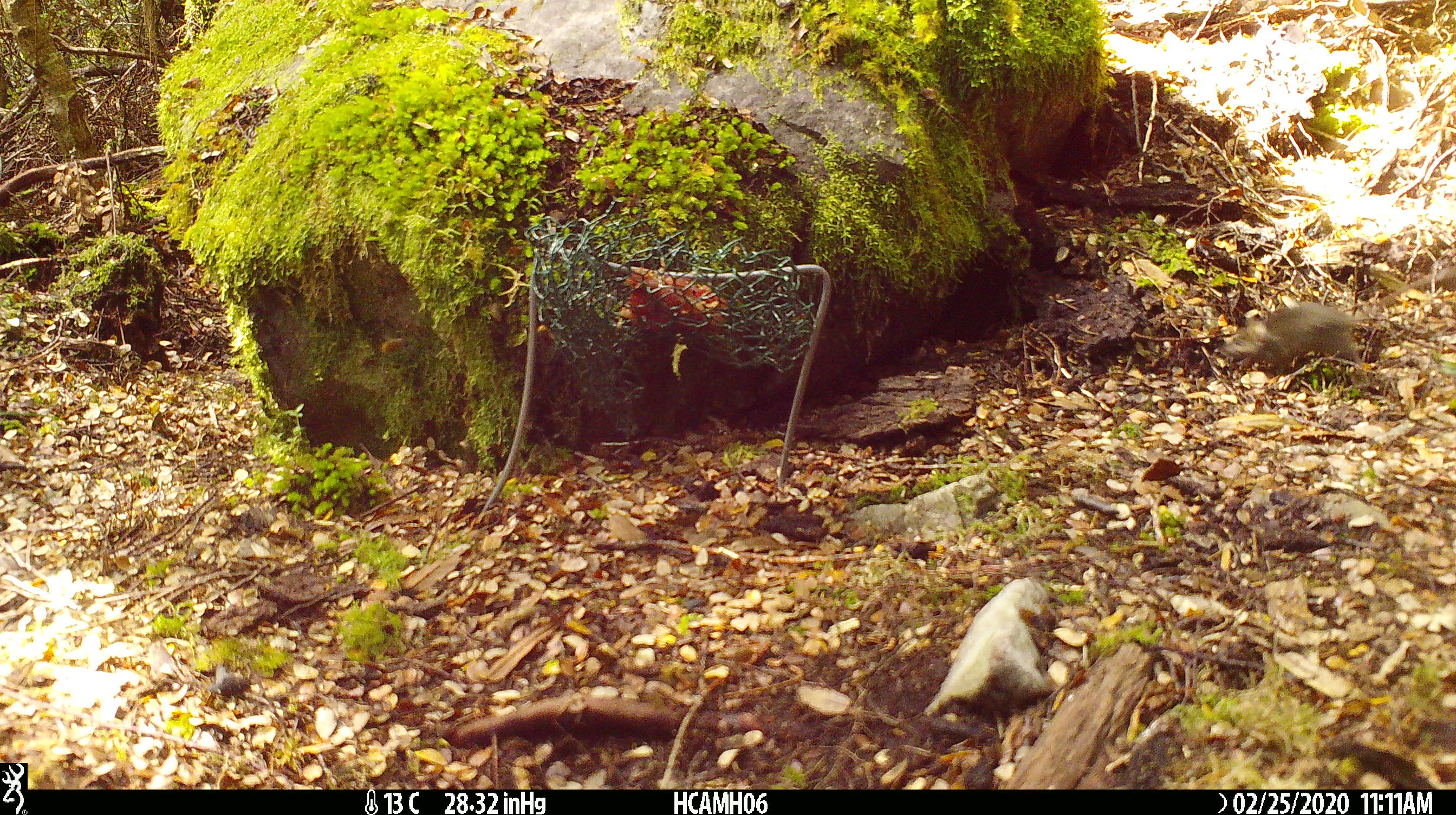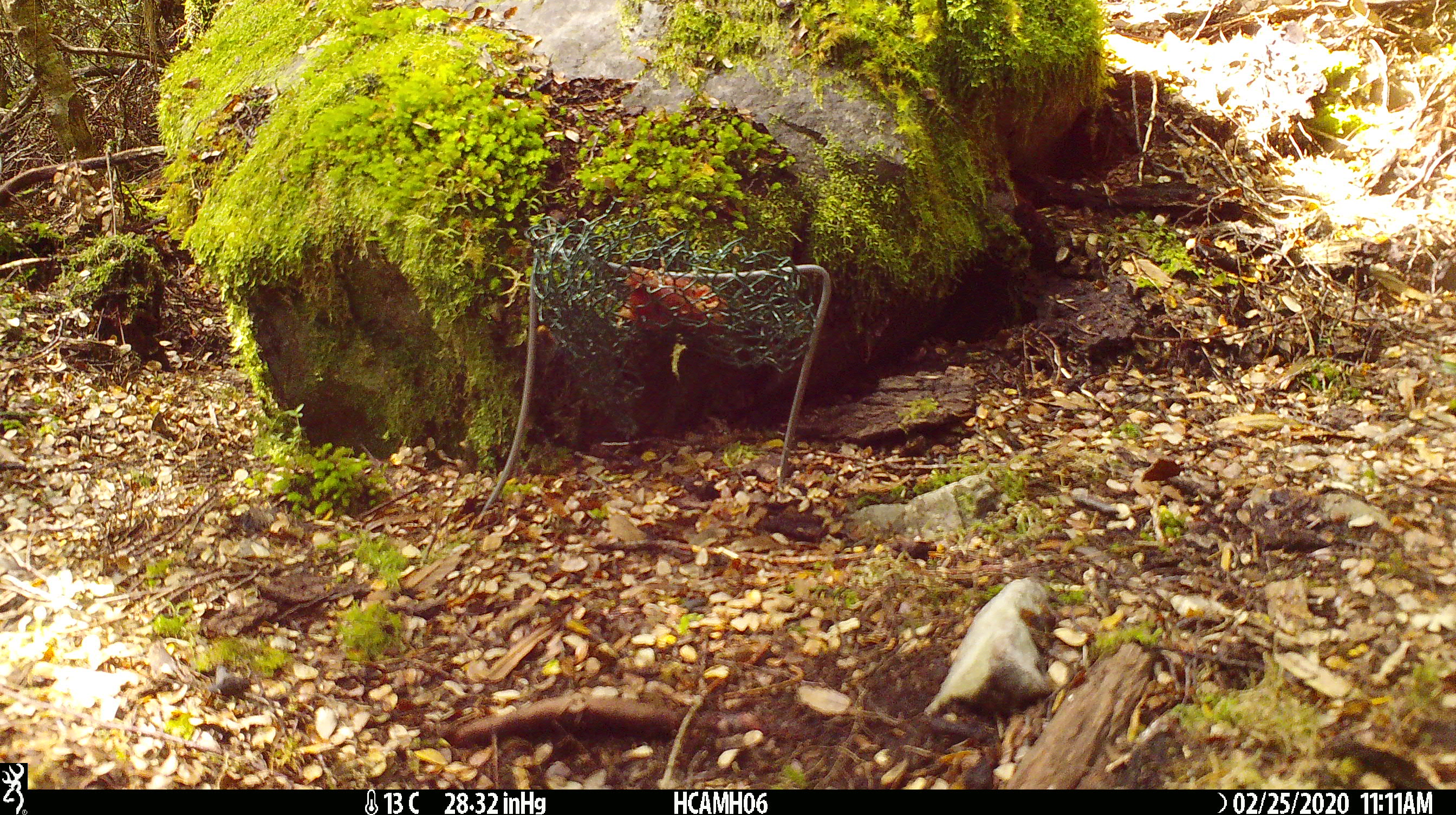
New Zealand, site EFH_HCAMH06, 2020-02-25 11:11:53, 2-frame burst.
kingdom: Animalia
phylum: Chordata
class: Mammalia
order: Rodentia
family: Muridae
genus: Mus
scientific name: Mus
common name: mouse